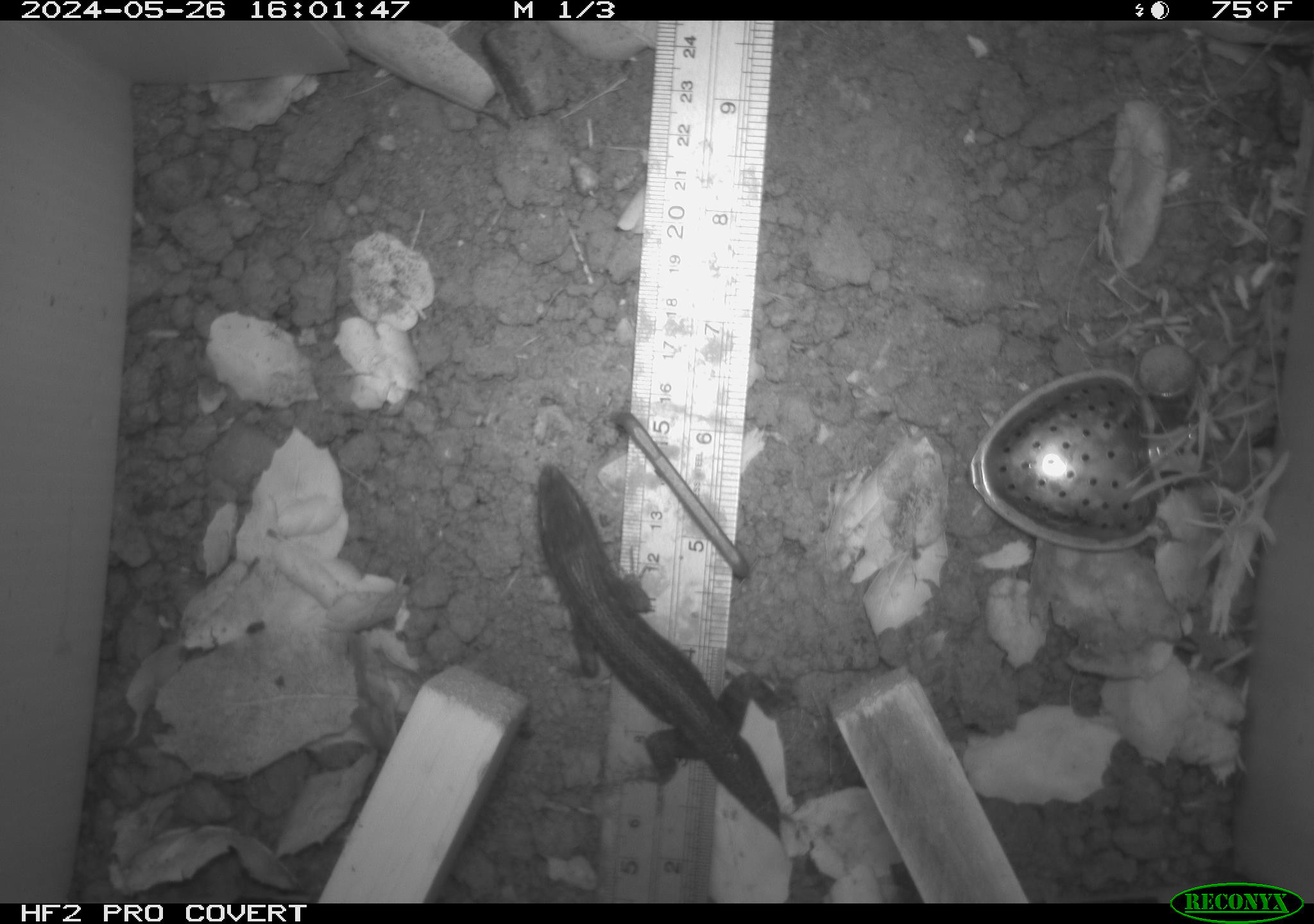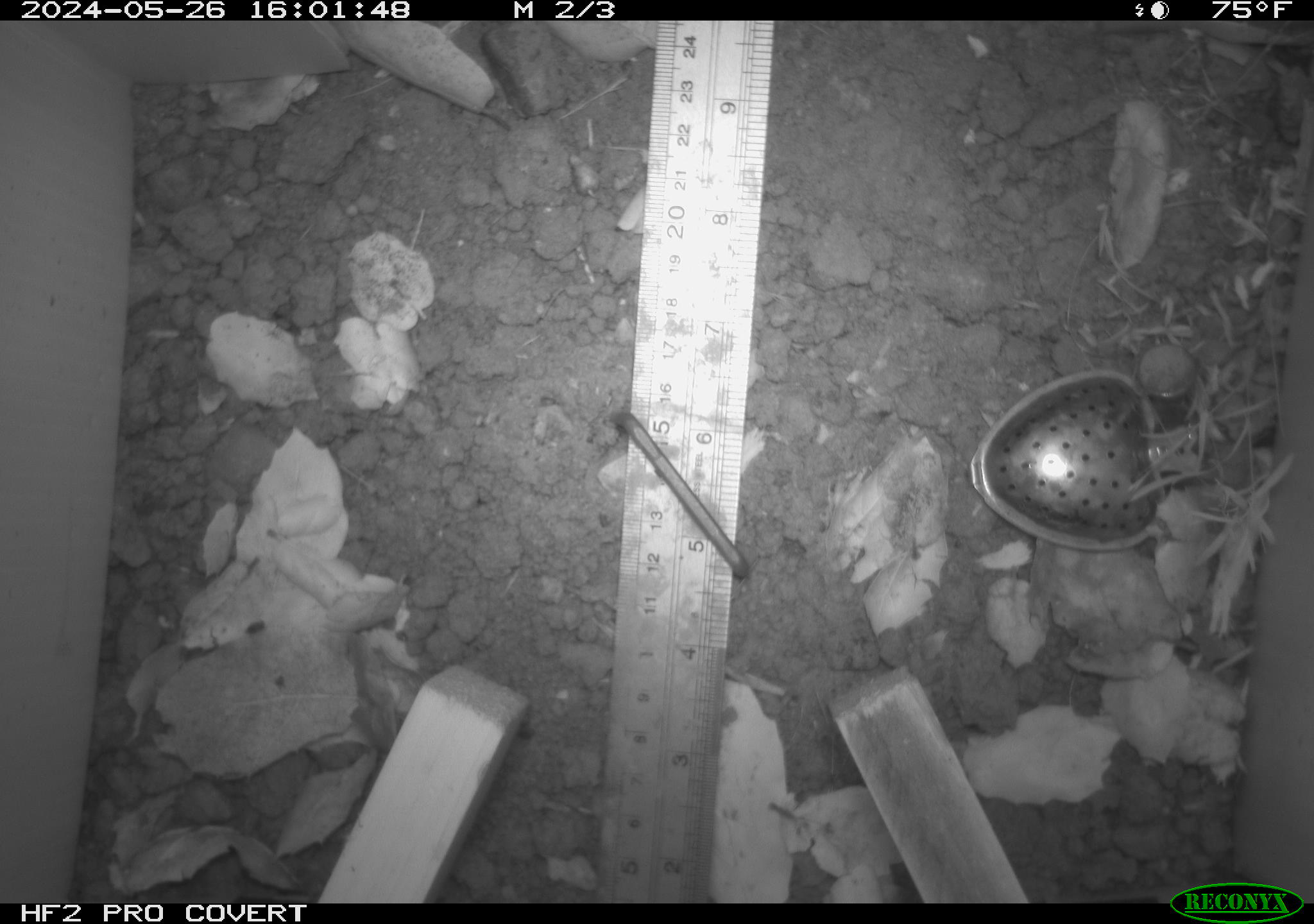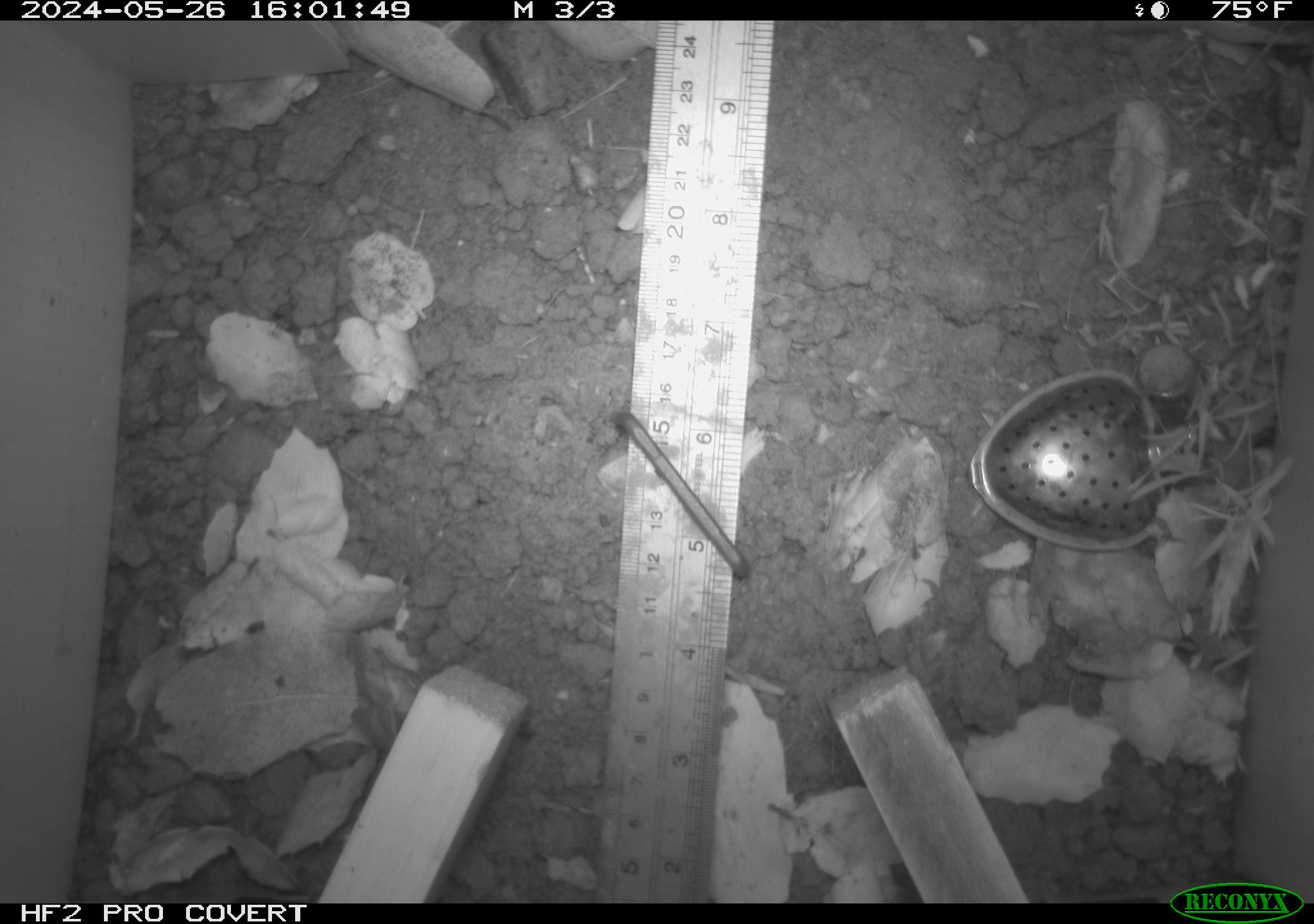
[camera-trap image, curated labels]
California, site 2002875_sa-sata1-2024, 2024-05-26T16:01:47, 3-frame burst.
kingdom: Animalia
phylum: Chordata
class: Reptilia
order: Squamata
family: Phrynosomatidae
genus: Sceloporus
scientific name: Sceloporus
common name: spiny lizards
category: sceloporus species